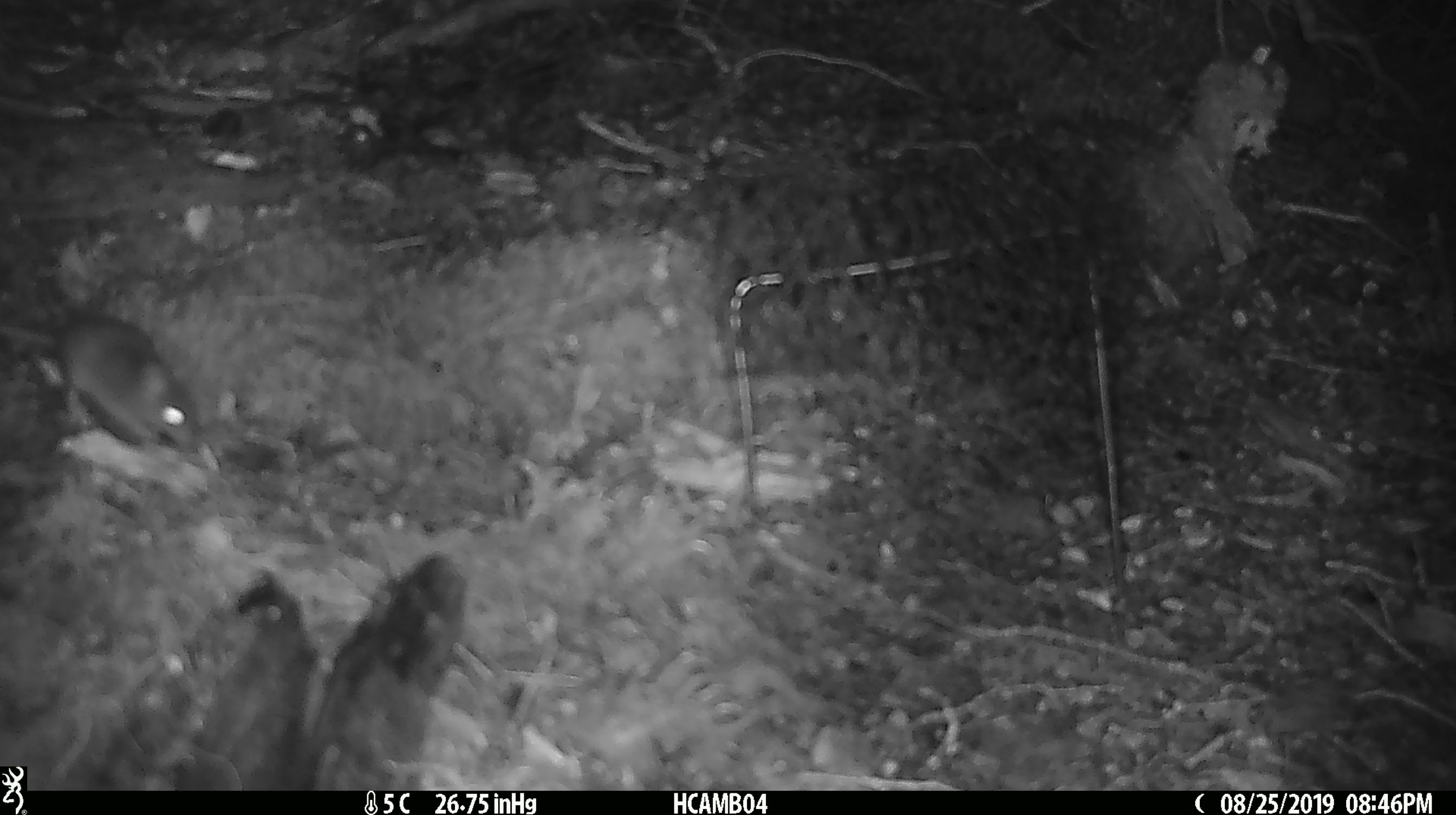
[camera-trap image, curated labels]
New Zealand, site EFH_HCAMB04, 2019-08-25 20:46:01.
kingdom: Animalia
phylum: Chordata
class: Mammalia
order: Rodentia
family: Muridae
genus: Mus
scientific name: Mus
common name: mouse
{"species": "mouse (Mus)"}